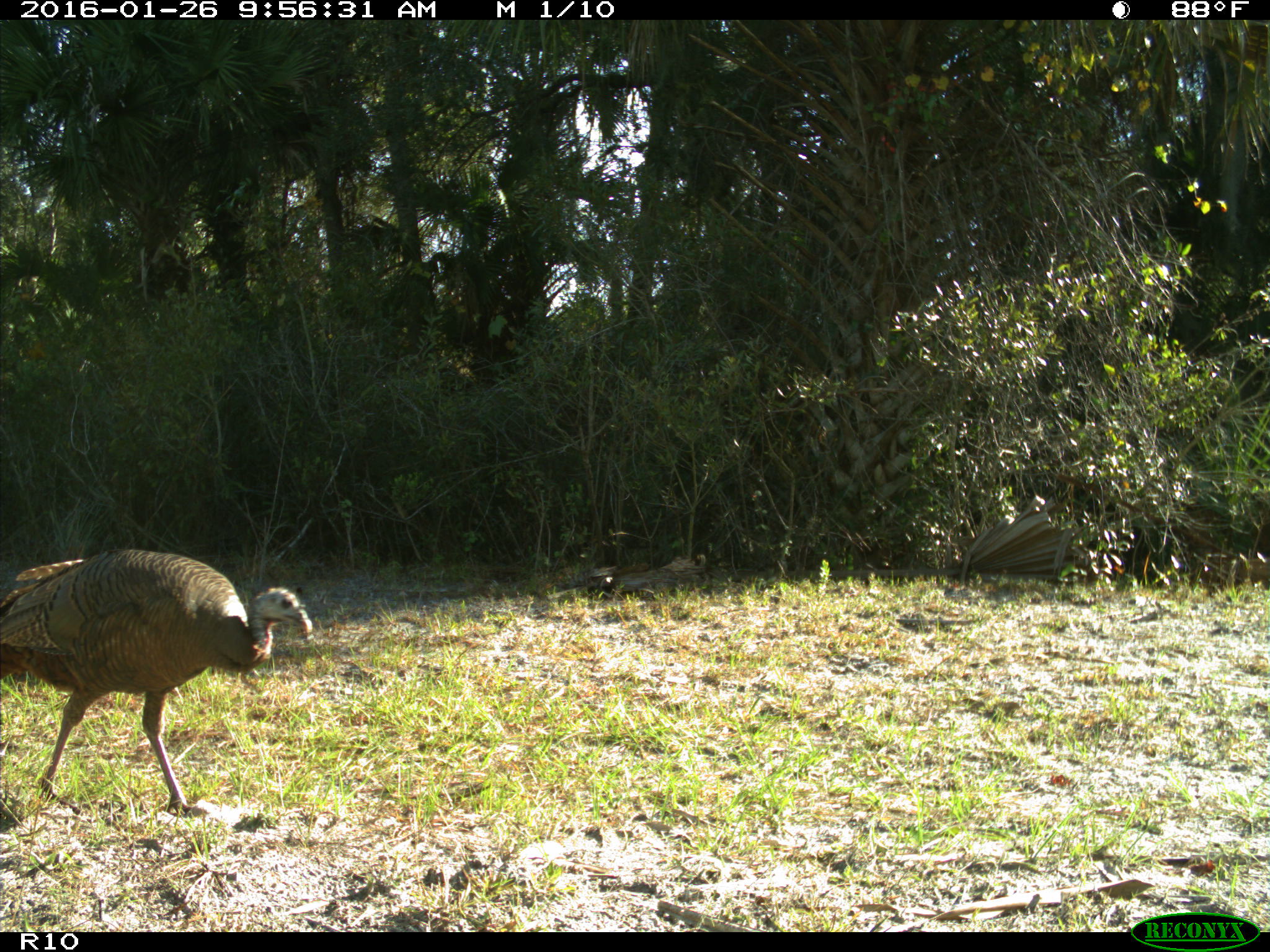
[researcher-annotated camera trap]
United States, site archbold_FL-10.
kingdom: Animalia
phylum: Chordata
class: Aves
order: Galliformes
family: Phasianidae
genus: Meleagris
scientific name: Meleagris gallopavo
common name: wild turkey